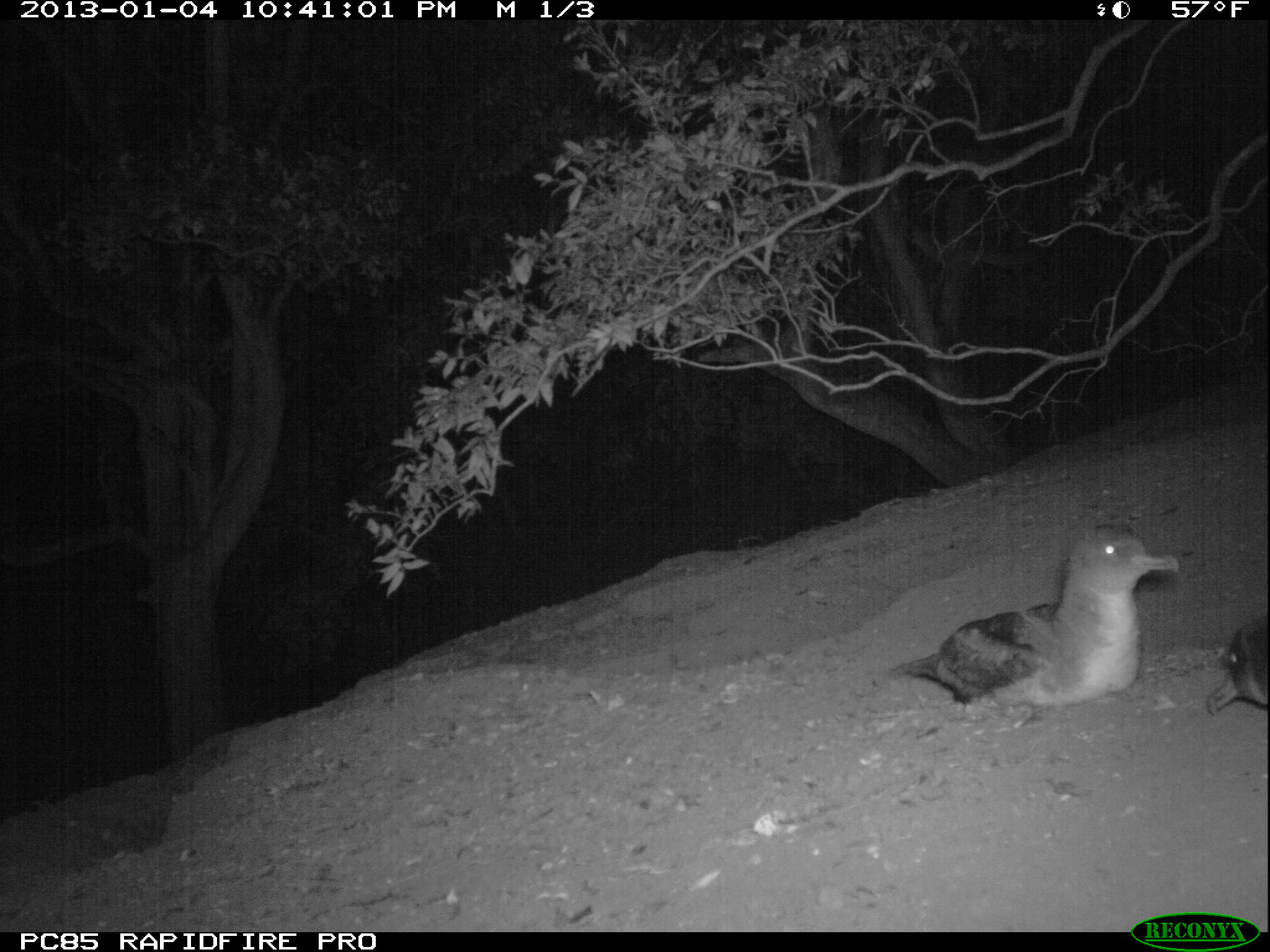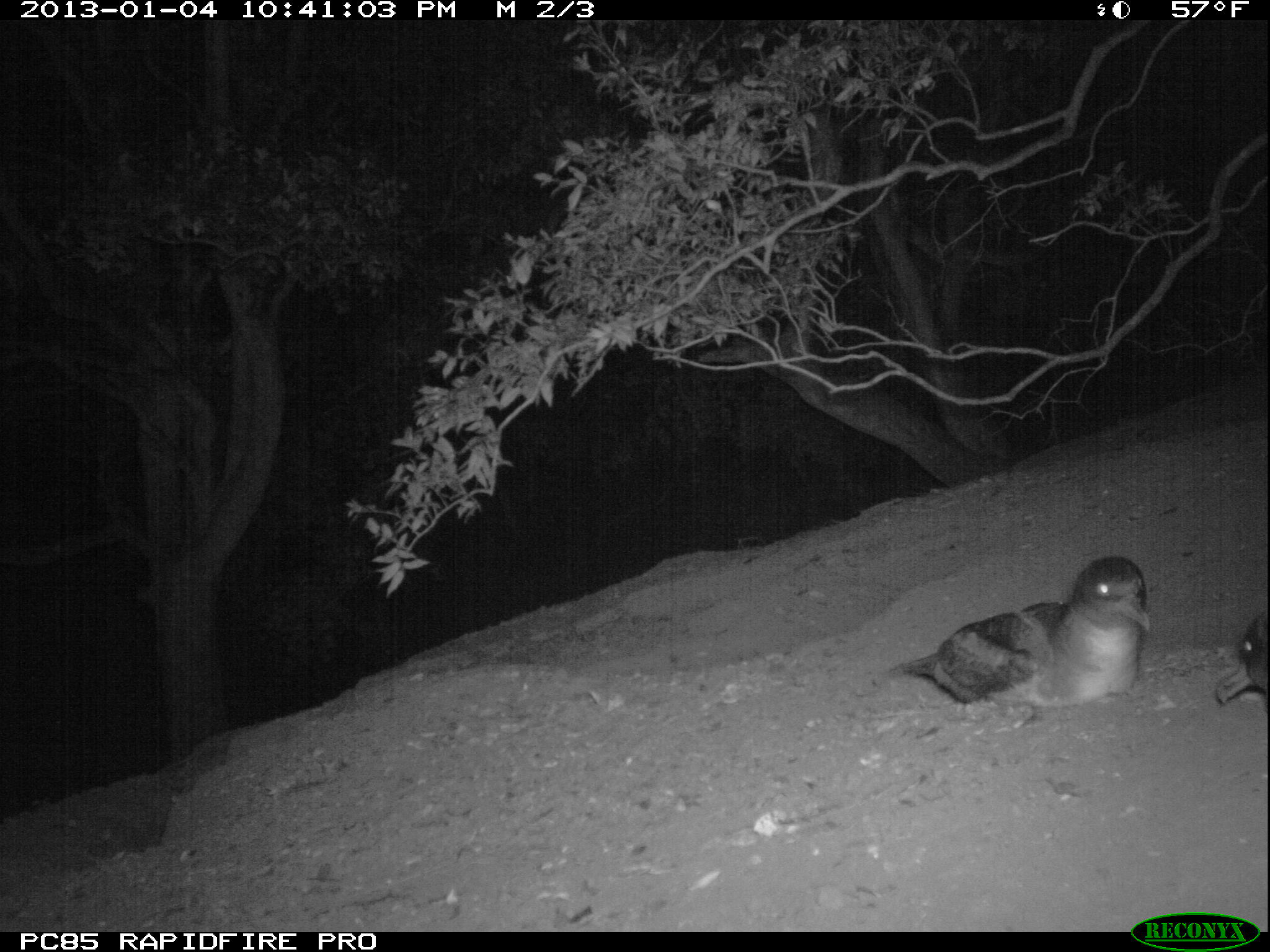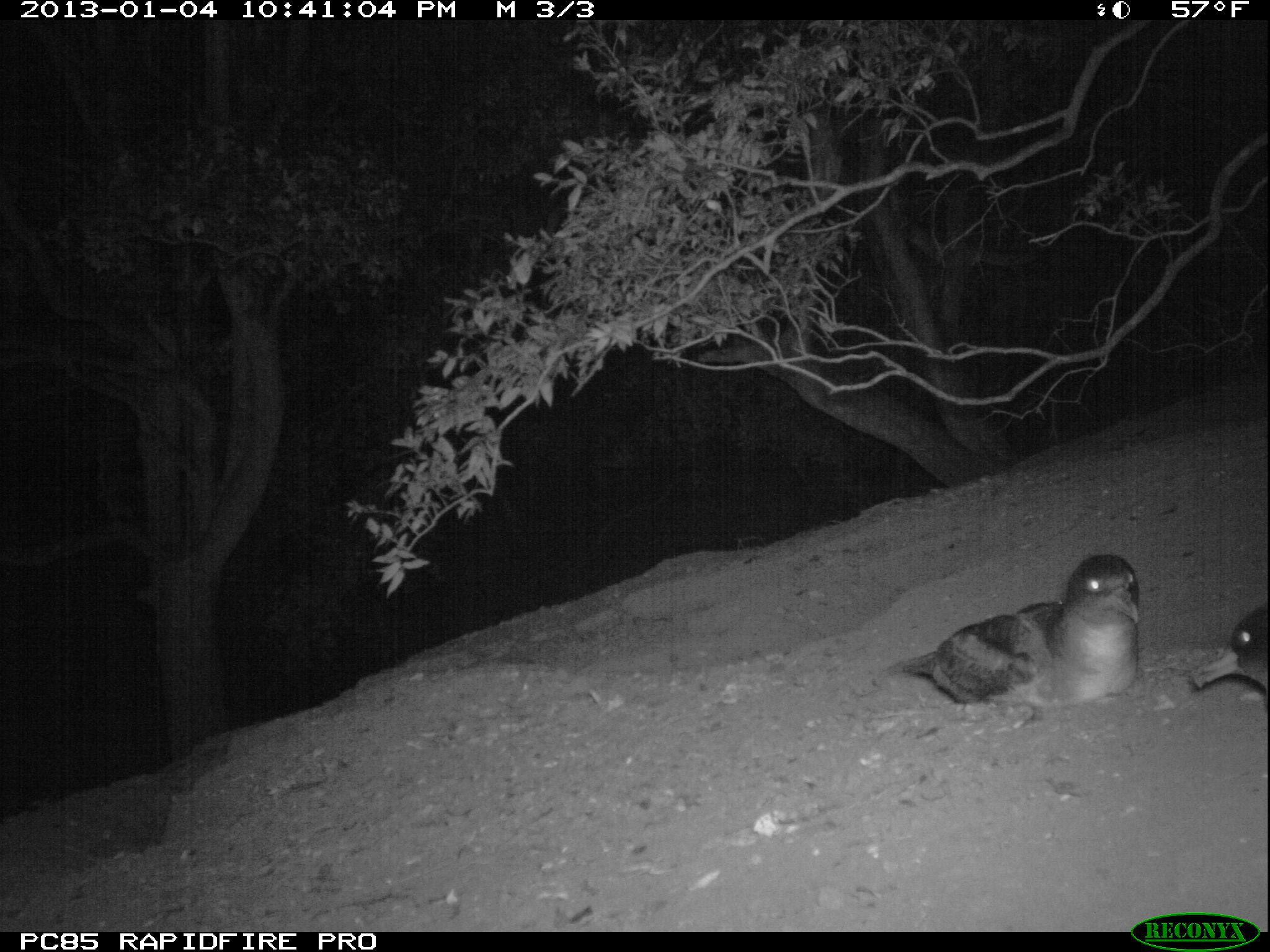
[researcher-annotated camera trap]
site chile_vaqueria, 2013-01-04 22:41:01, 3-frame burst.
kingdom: Animalia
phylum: Chordata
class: Aves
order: Procellariiformes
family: Procellariidae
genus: Calonectris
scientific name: Calonectris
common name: shearwater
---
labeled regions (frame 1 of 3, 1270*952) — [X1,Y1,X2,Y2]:
shearwater: [884,512,1185,728]; [1198,607,1270,723]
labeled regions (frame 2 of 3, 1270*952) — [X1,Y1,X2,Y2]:
shearwater: [894,554,1147,712]; [1212,603,1270,716]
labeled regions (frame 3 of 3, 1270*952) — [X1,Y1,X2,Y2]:
shearwater: [892,550,1146,712]; [1187,596,1270,713]